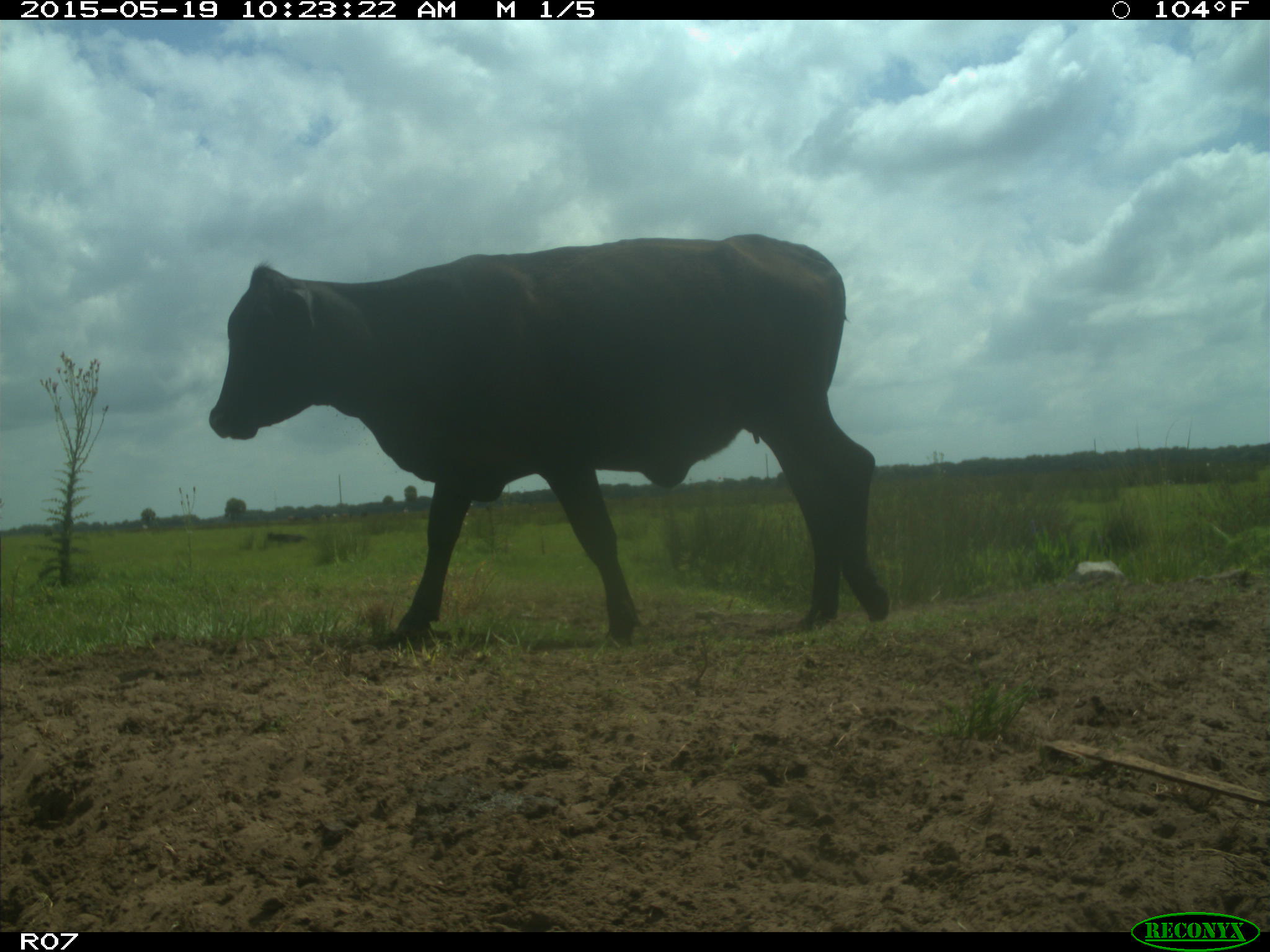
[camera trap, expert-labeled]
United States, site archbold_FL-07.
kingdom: Animalia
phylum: Chordata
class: Mammalia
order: Artiodactyla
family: Bovidae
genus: Bos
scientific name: Bos taurus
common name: domestic cow